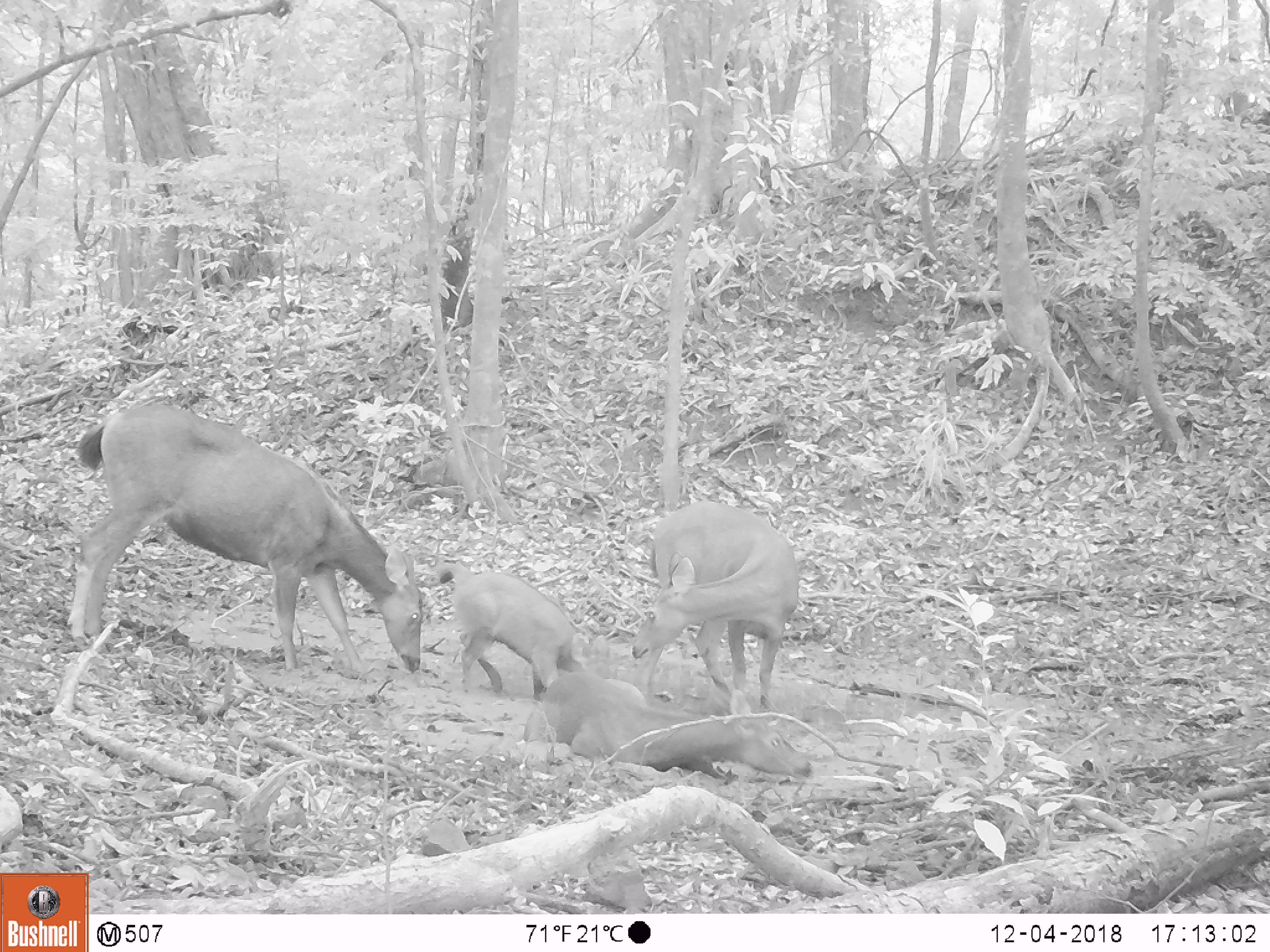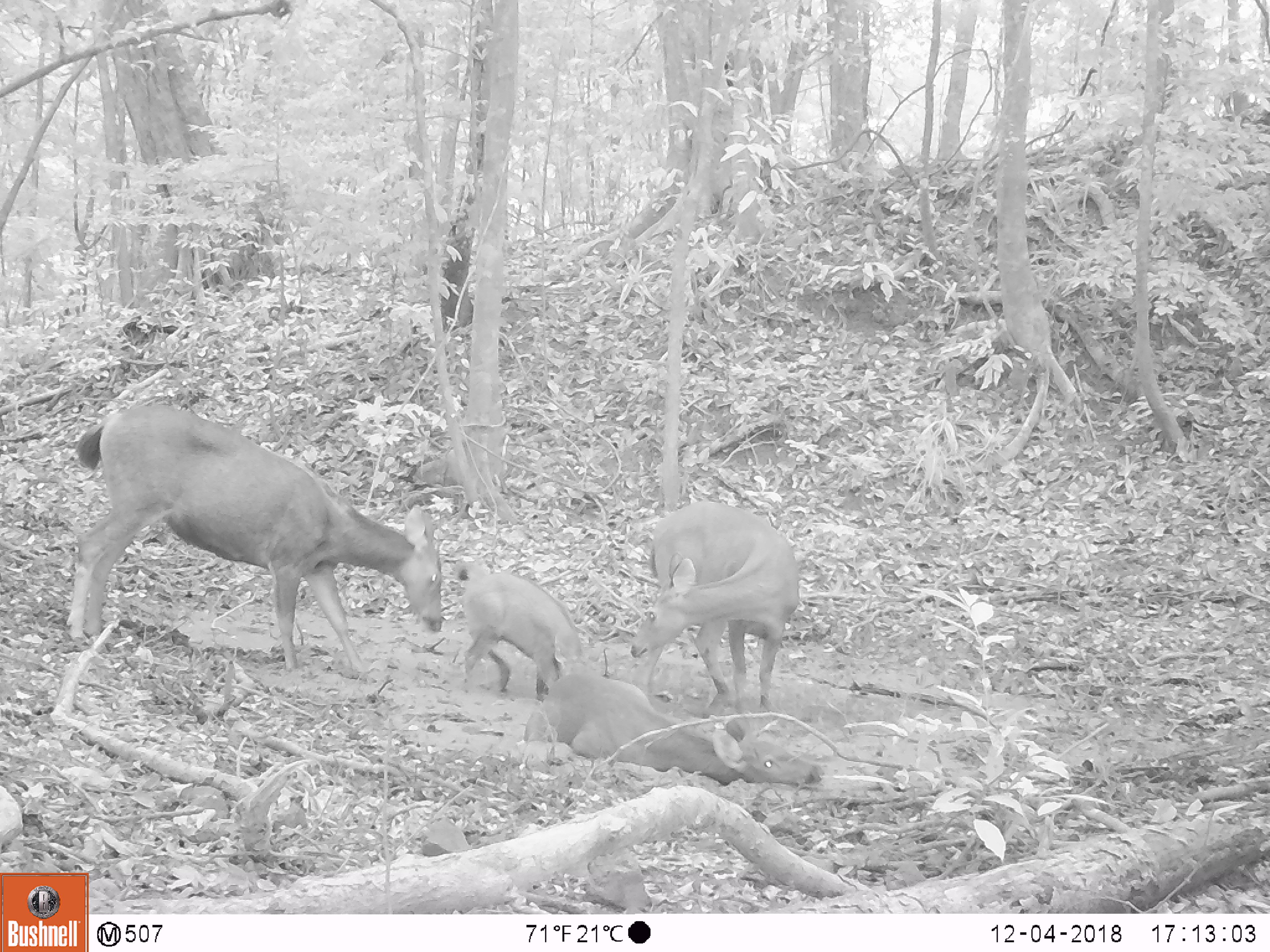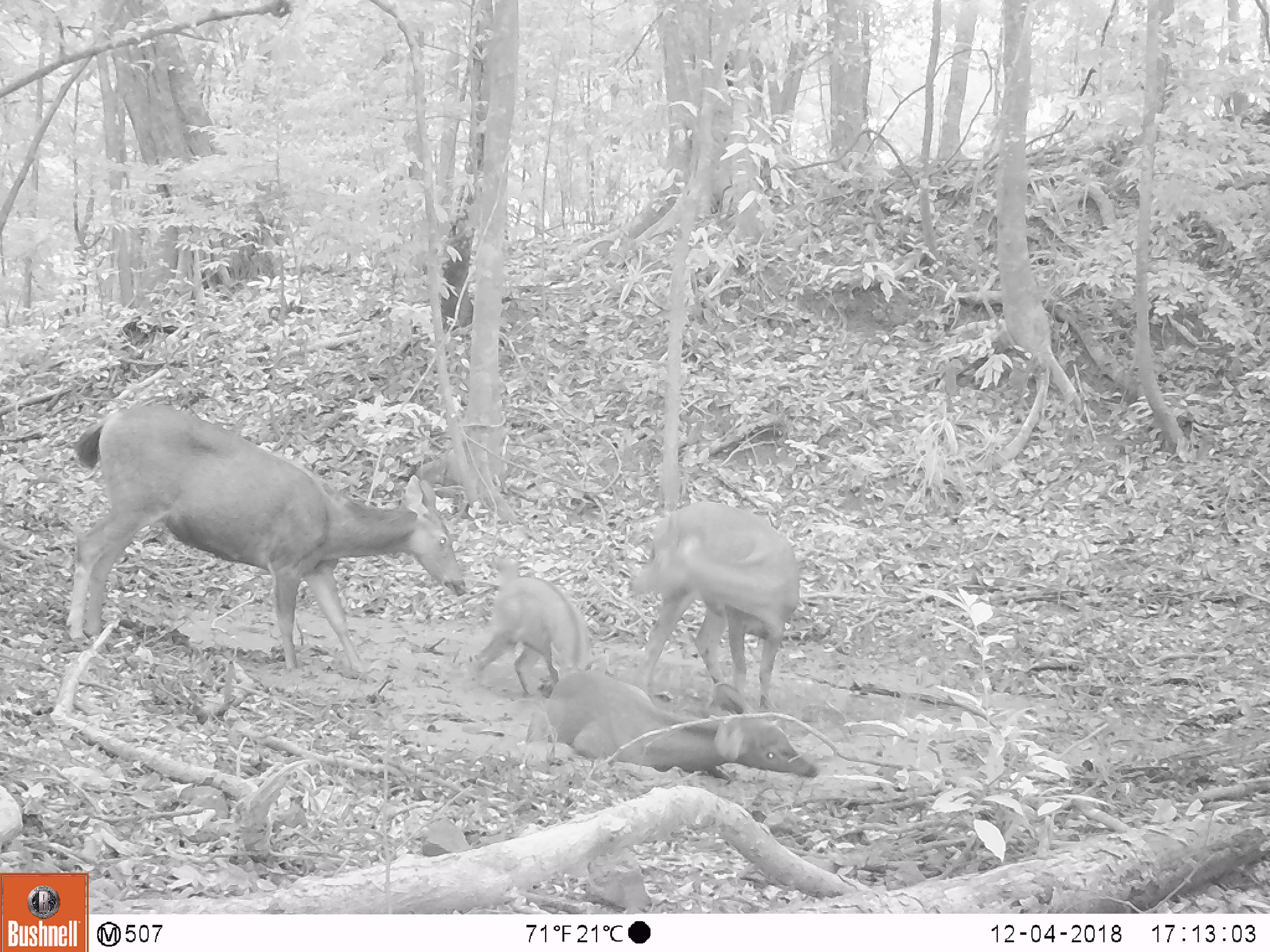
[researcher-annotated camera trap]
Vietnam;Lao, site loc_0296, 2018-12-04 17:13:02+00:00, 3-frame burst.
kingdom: Animalia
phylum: Chordata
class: Mammalia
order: Artiodactyla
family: Cervidae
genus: Rusa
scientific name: Rusa unicolor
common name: sambar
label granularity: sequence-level